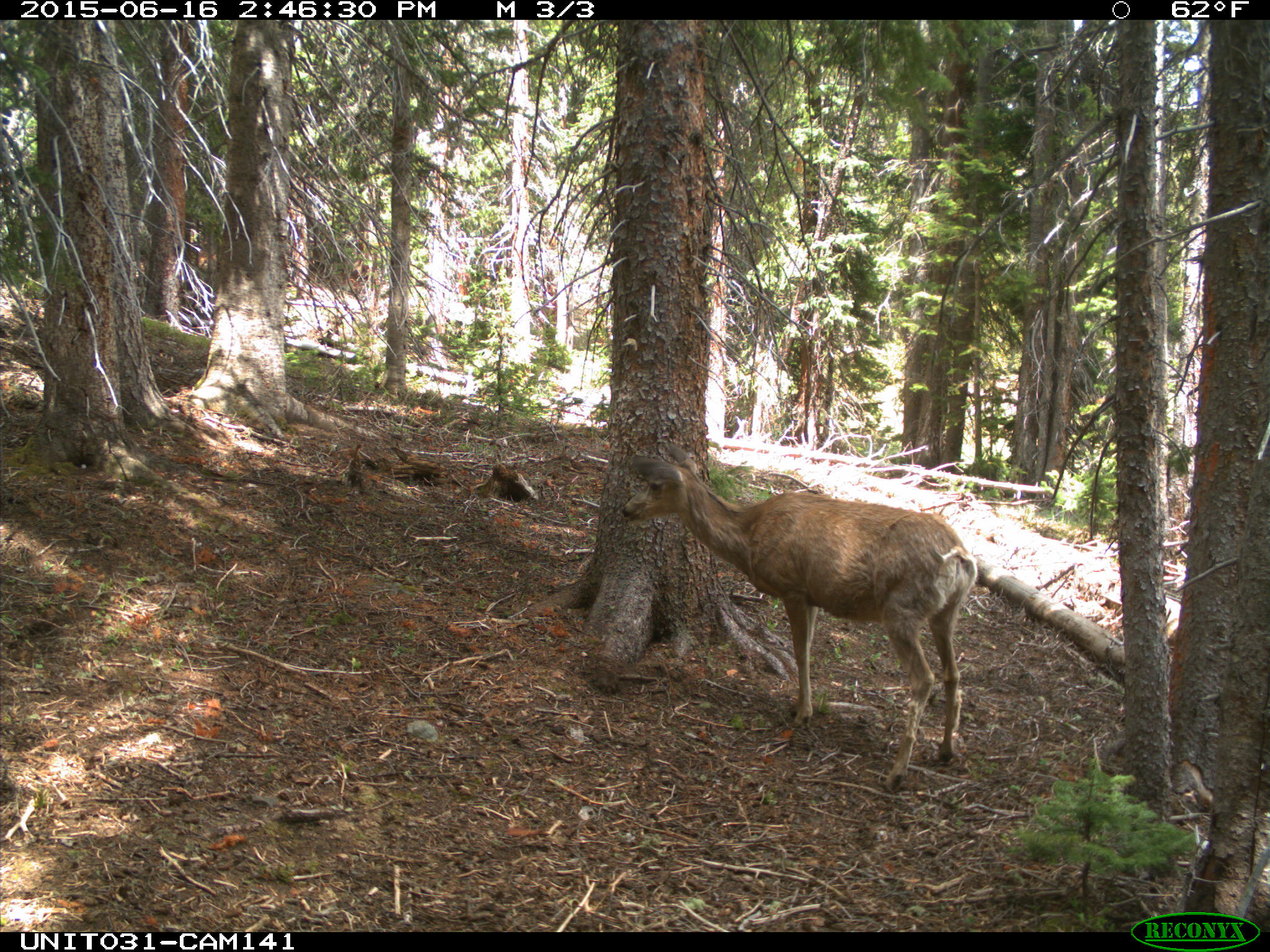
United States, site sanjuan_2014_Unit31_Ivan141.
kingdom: Animalia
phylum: Chordata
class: Mammalia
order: Artiodactyla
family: Cervidae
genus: Odocoileus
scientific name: Odocoileus hemionus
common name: mule deer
Odocoileus hemionus (mule deer).